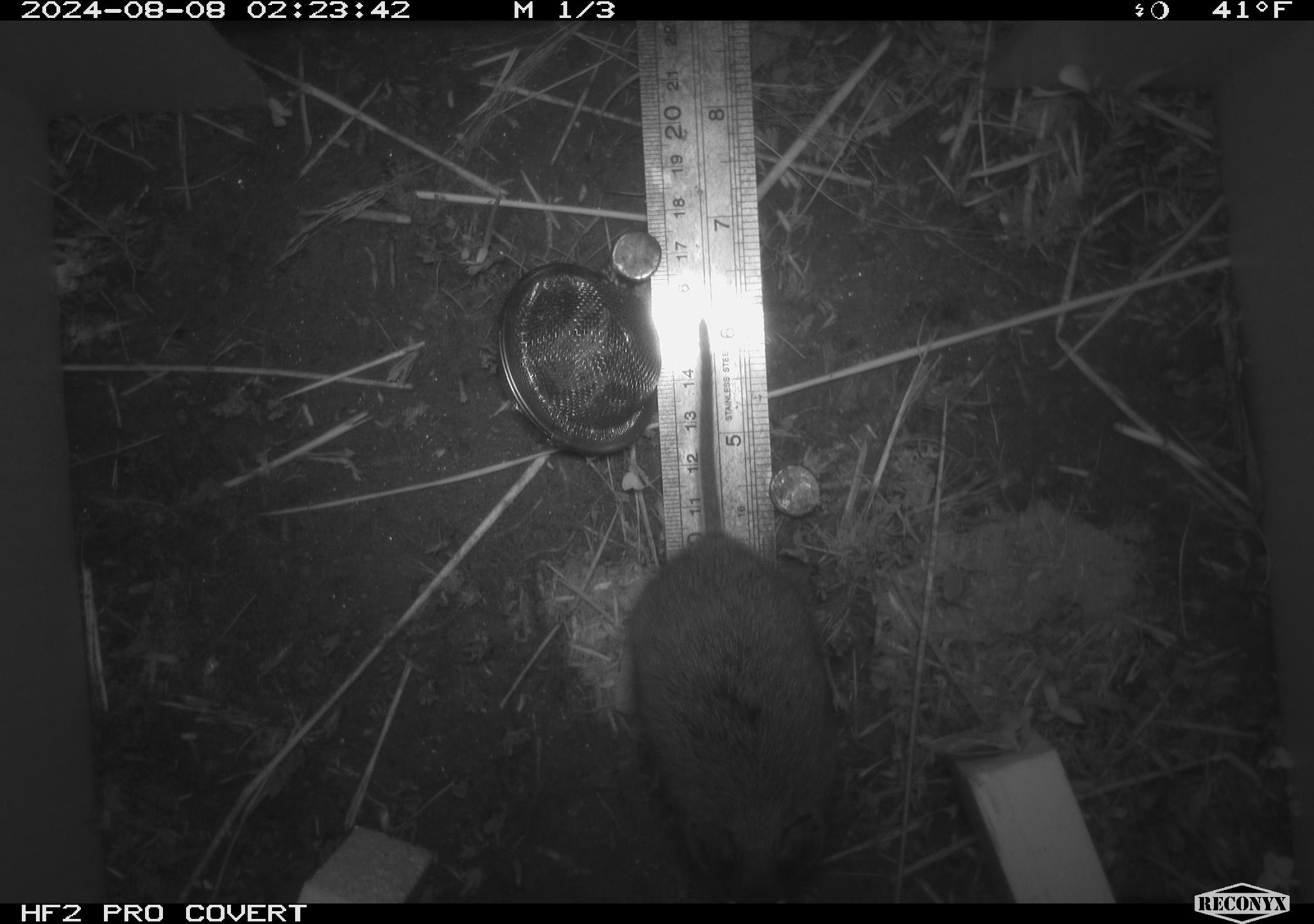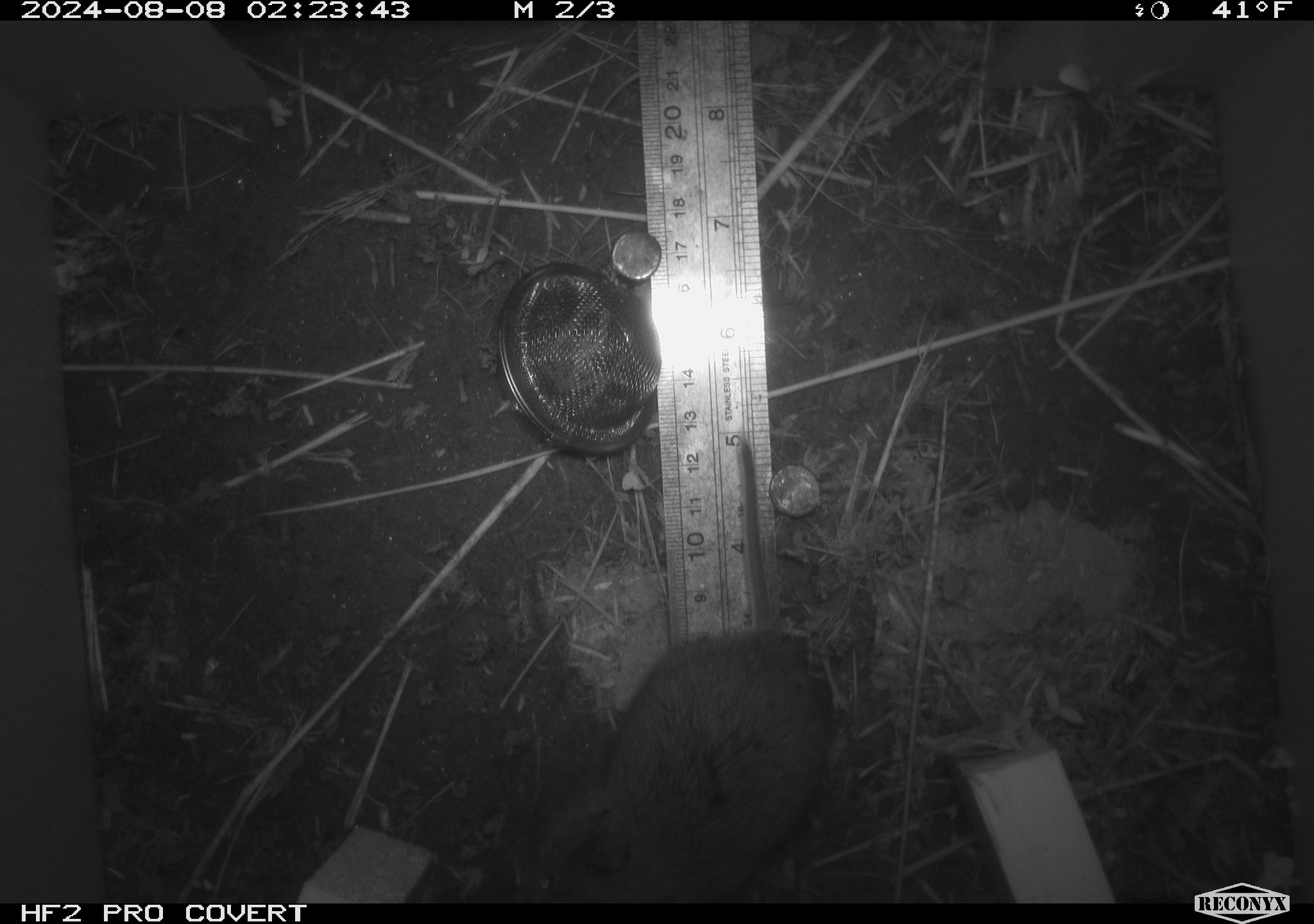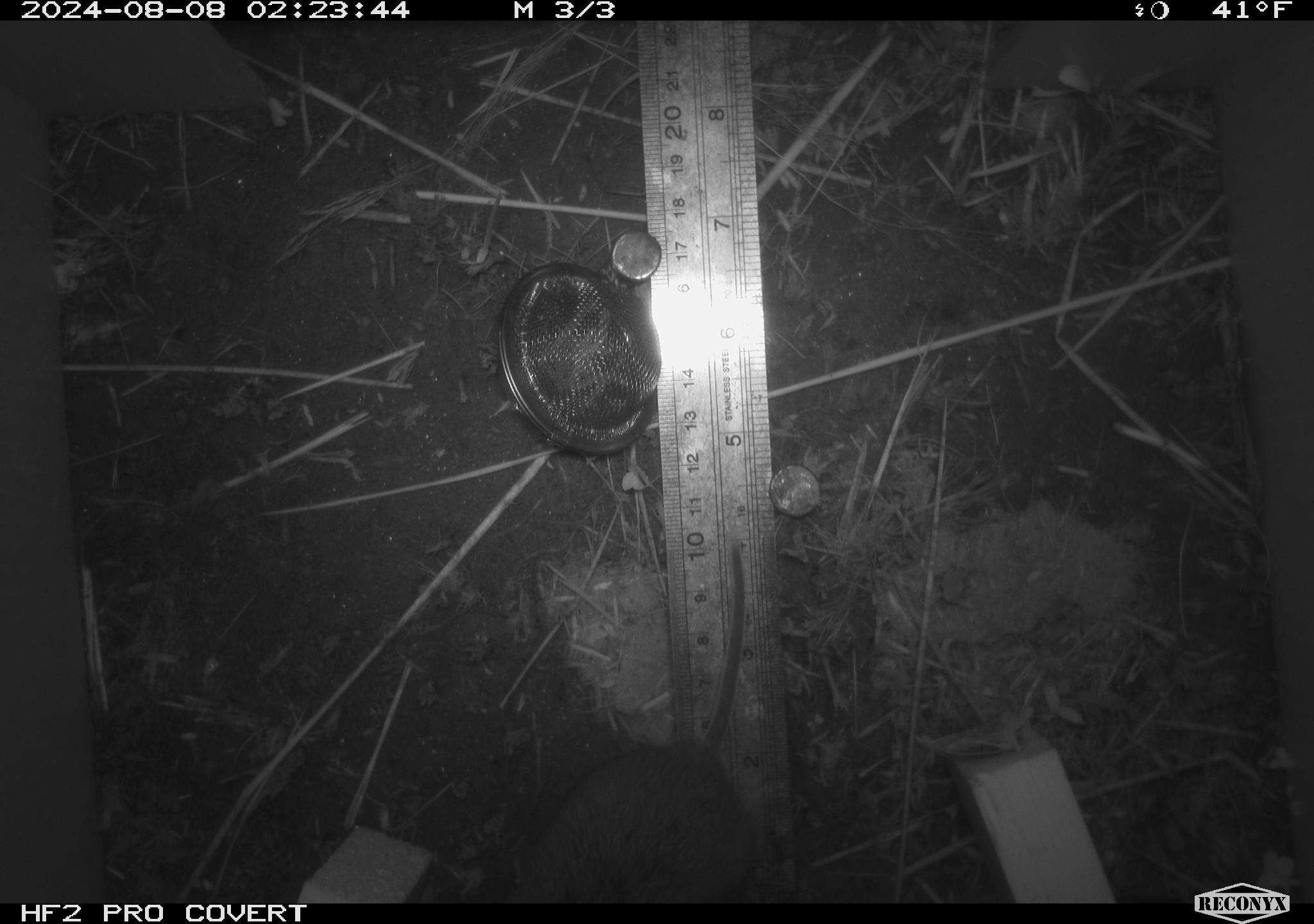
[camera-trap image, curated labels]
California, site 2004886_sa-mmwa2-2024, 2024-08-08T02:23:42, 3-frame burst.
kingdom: Animalia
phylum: Chordata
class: Mammalia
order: Rodentia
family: Cricetidae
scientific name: Arvicolinae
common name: voles, lemmings, and muskrats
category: arvicolinae subfamily